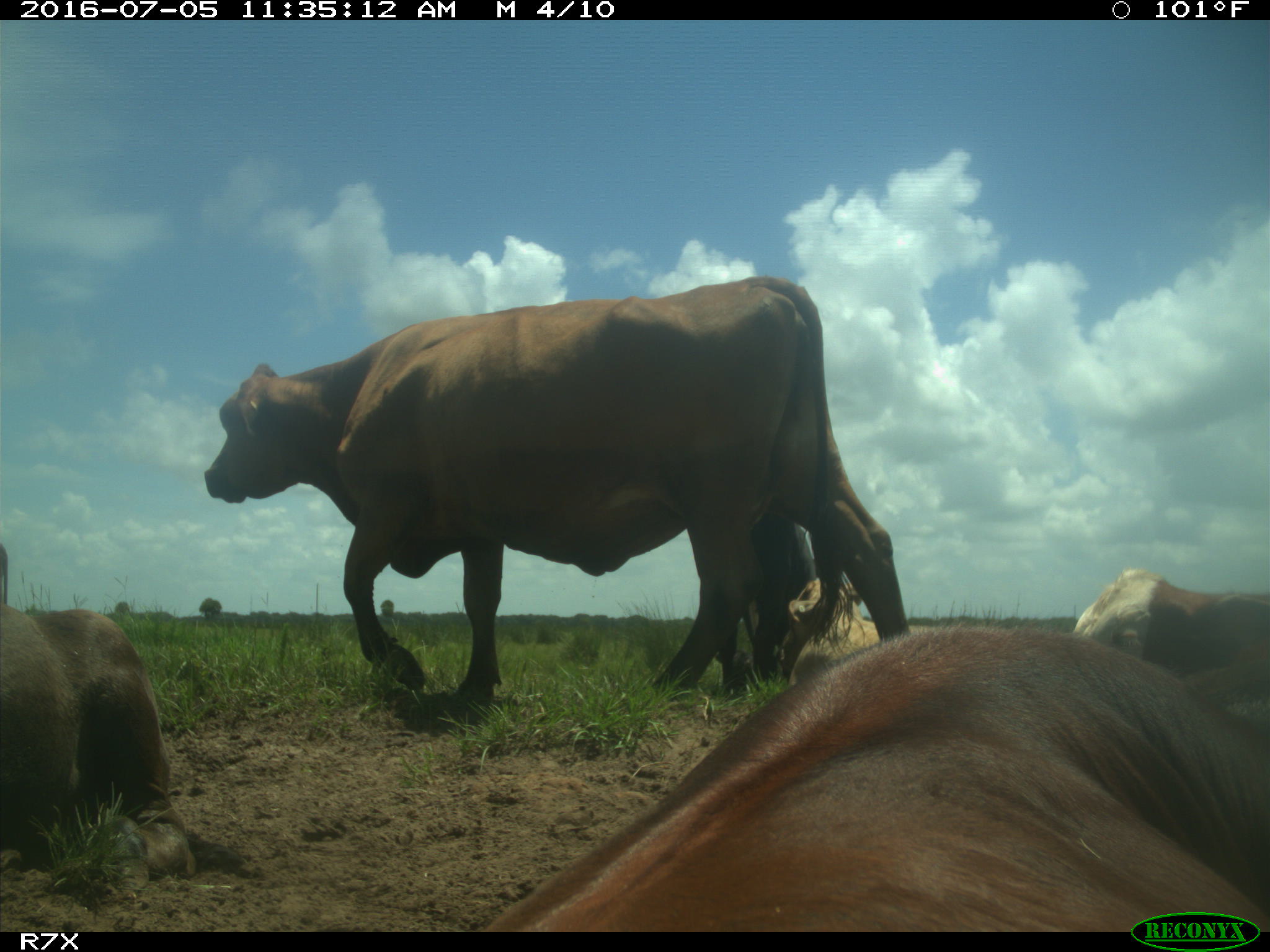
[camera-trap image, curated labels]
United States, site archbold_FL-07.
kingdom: Animalia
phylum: Chordata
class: Mammalia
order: Artiodactyla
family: Bovidae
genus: Bos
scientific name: Bos taurus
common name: domestic cow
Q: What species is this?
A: Bos taurus (domestic cow).